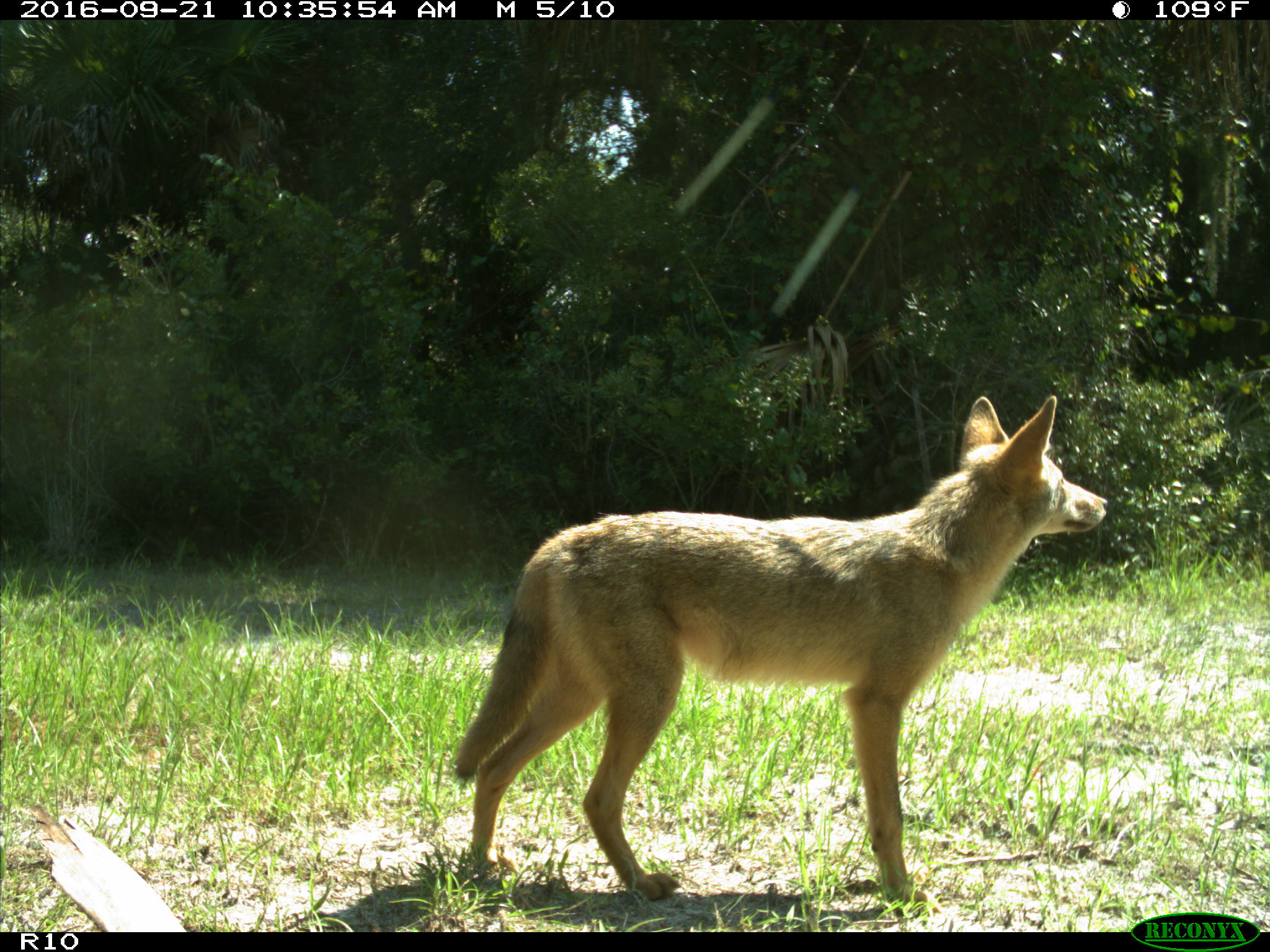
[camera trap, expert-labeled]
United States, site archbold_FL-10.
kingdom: Animalia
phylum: Chordata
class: Mammalia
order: Carnivora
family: Canidae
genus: Canis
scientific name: Canis latrans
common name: coyote